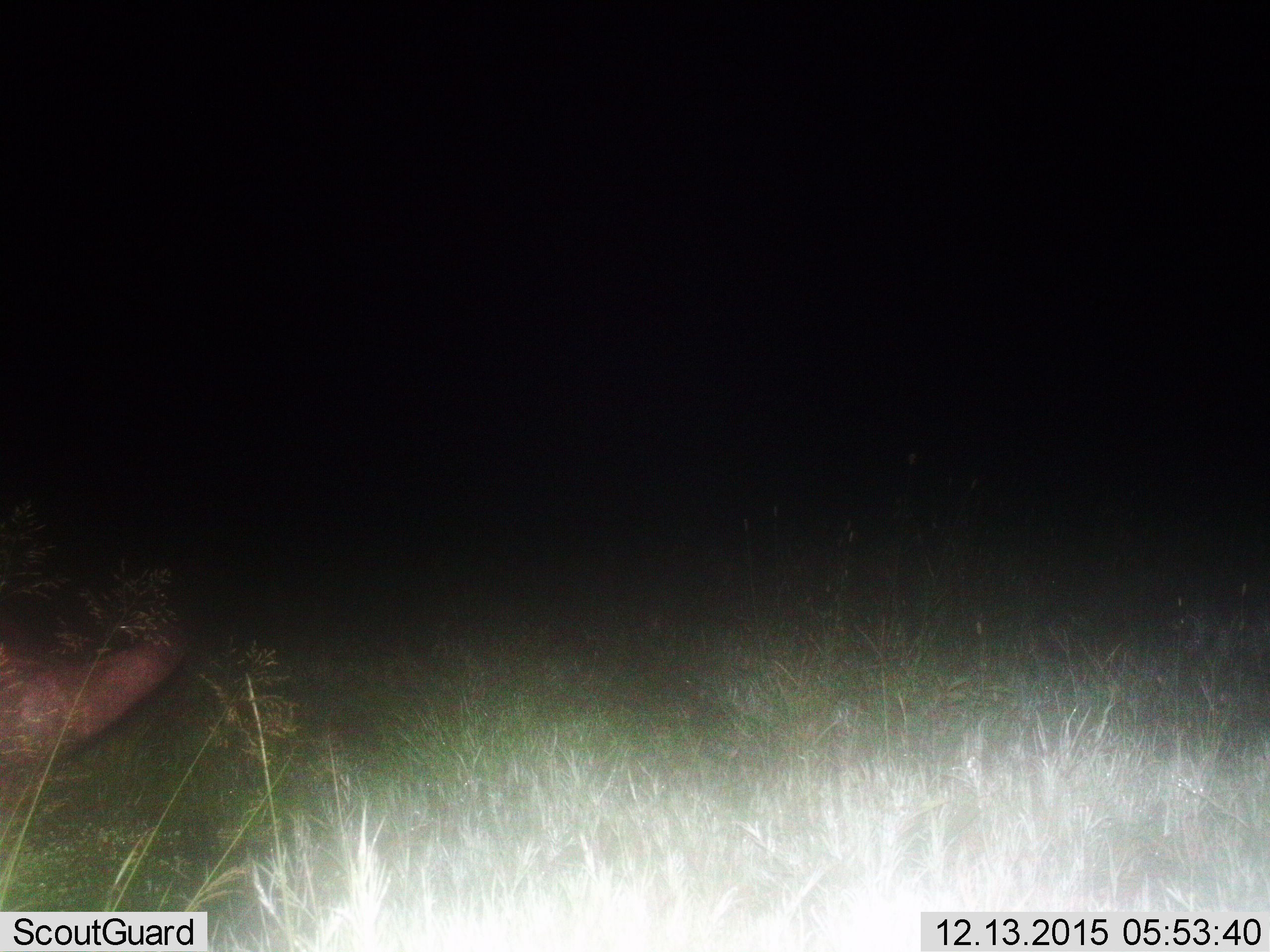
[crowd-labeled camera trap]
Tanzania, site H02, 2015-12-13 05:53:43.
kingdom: Animalia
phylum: Chordata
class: Mammalia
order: Artiodactyla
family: Bovidae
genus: Syncerus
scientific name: Syncerus caffer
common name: cape buffalo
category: buffalo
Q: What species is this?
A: Buffalo (cape buffalo) (Syncerus caffer).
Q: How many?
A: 1.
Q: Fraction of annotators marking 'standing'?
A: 33%.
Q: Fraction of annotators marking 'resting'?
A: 33%.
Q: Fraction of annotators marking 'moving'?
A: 33%.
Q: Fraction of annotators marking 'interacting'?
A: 0%.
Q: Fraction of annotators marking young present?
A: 0%.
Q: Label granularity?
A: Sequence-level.